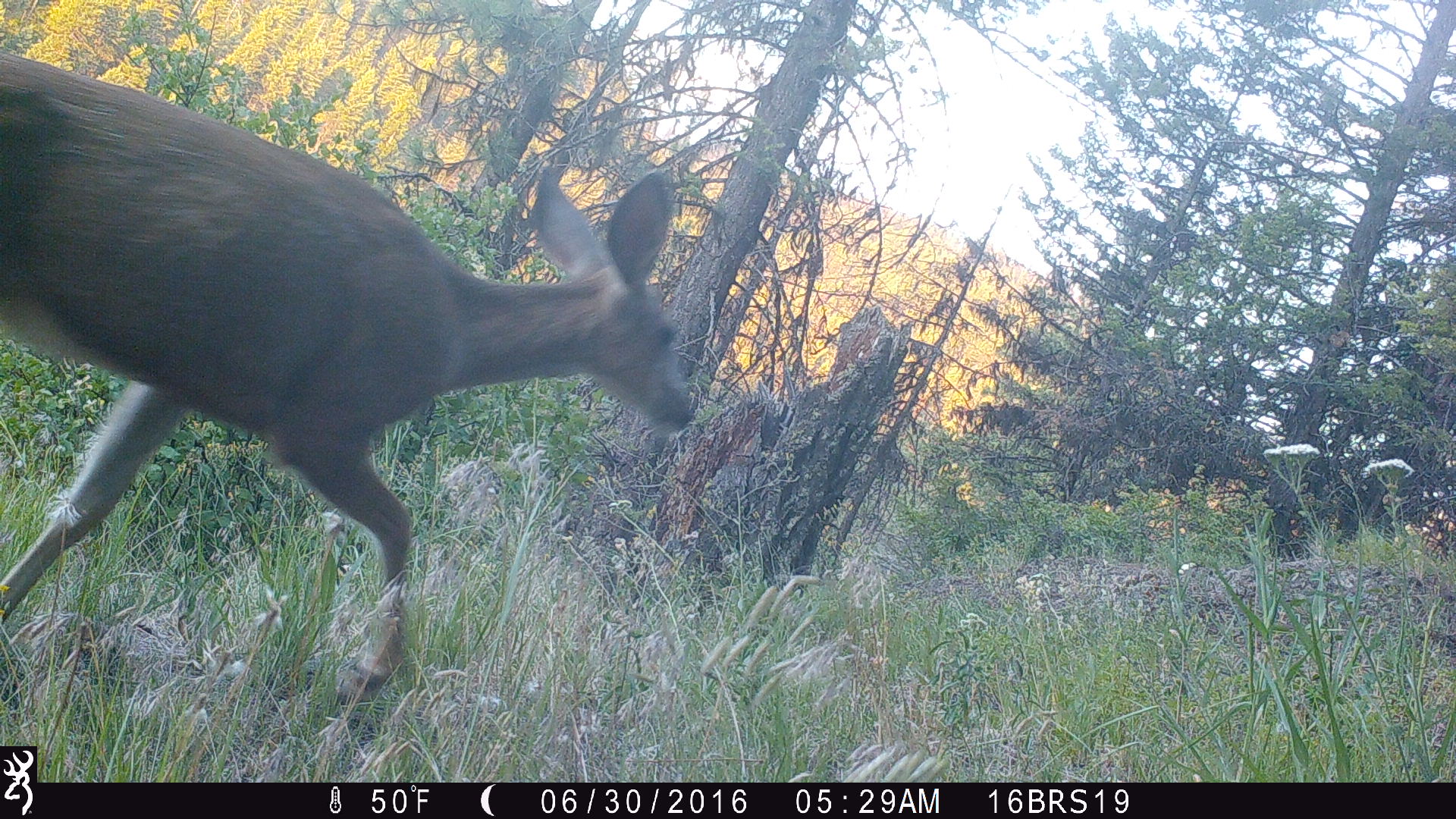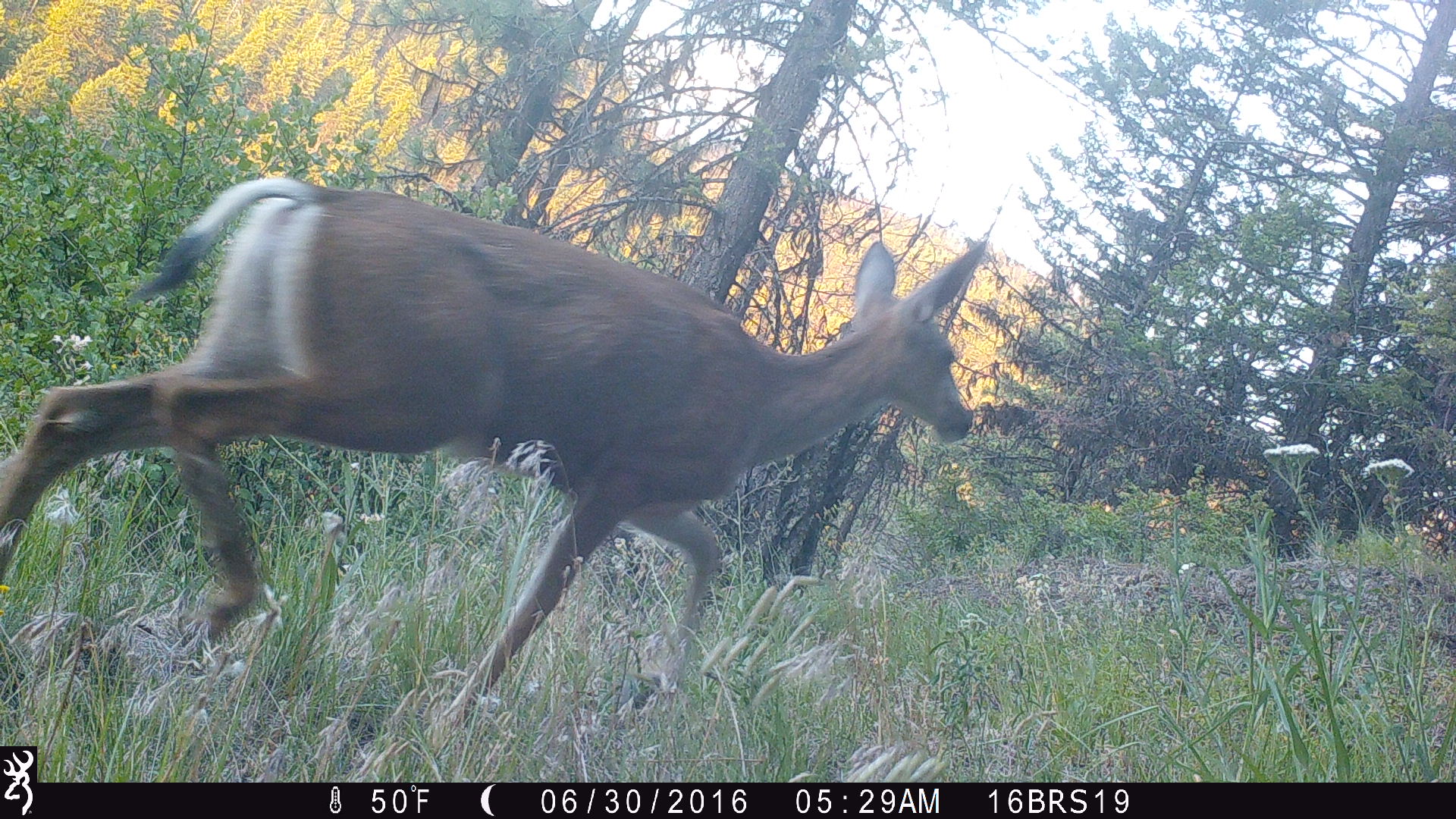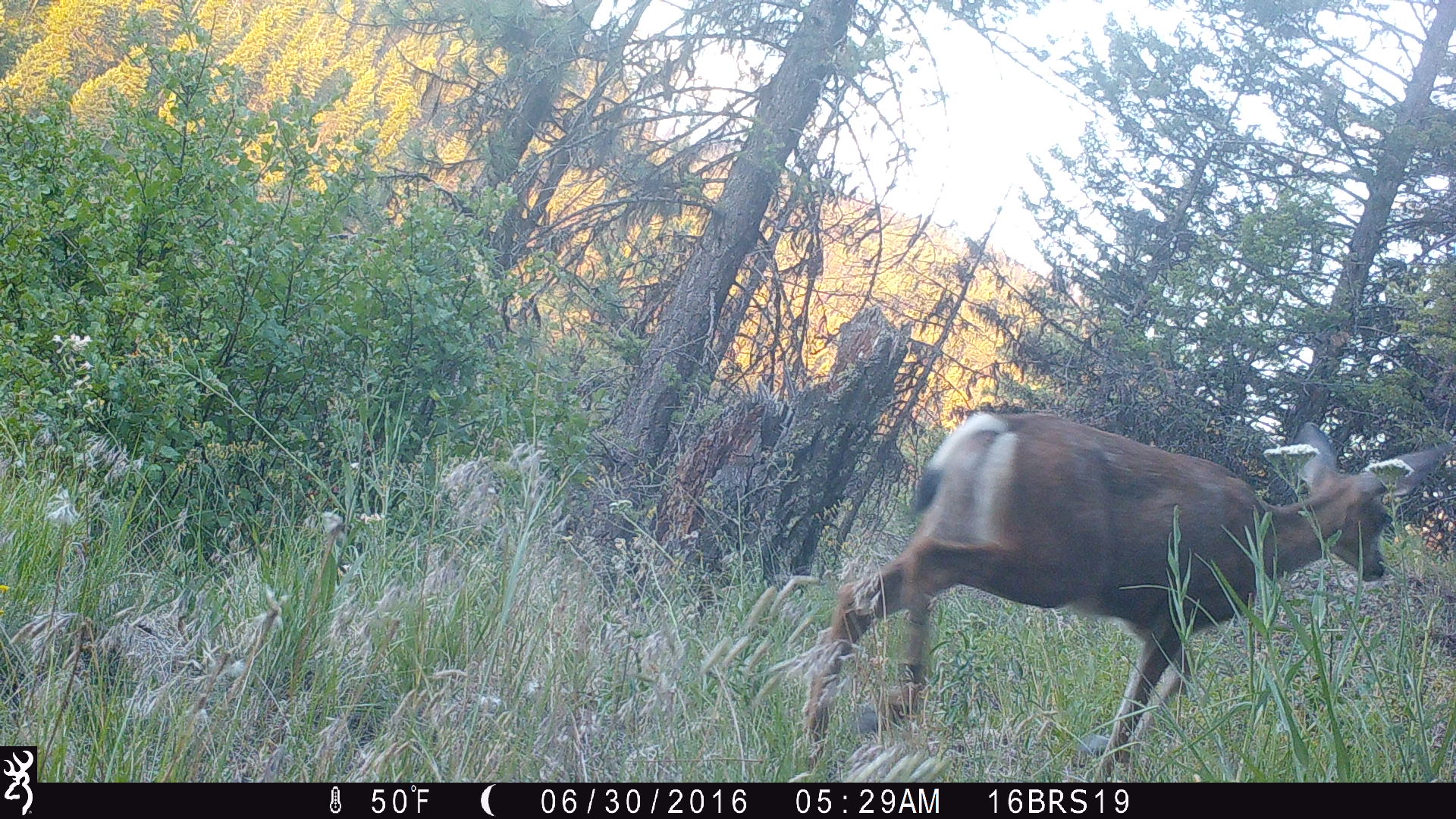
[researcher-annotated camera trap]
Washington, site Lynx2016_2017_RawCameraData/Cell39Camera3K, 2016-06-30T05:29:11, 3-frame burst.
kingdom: Animalia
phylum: Chordata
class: Mammalia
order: Artiodactyla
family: Cervidae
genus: Odocoileus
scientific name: Odocoileus hemionus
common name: mule deer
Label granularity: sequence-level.